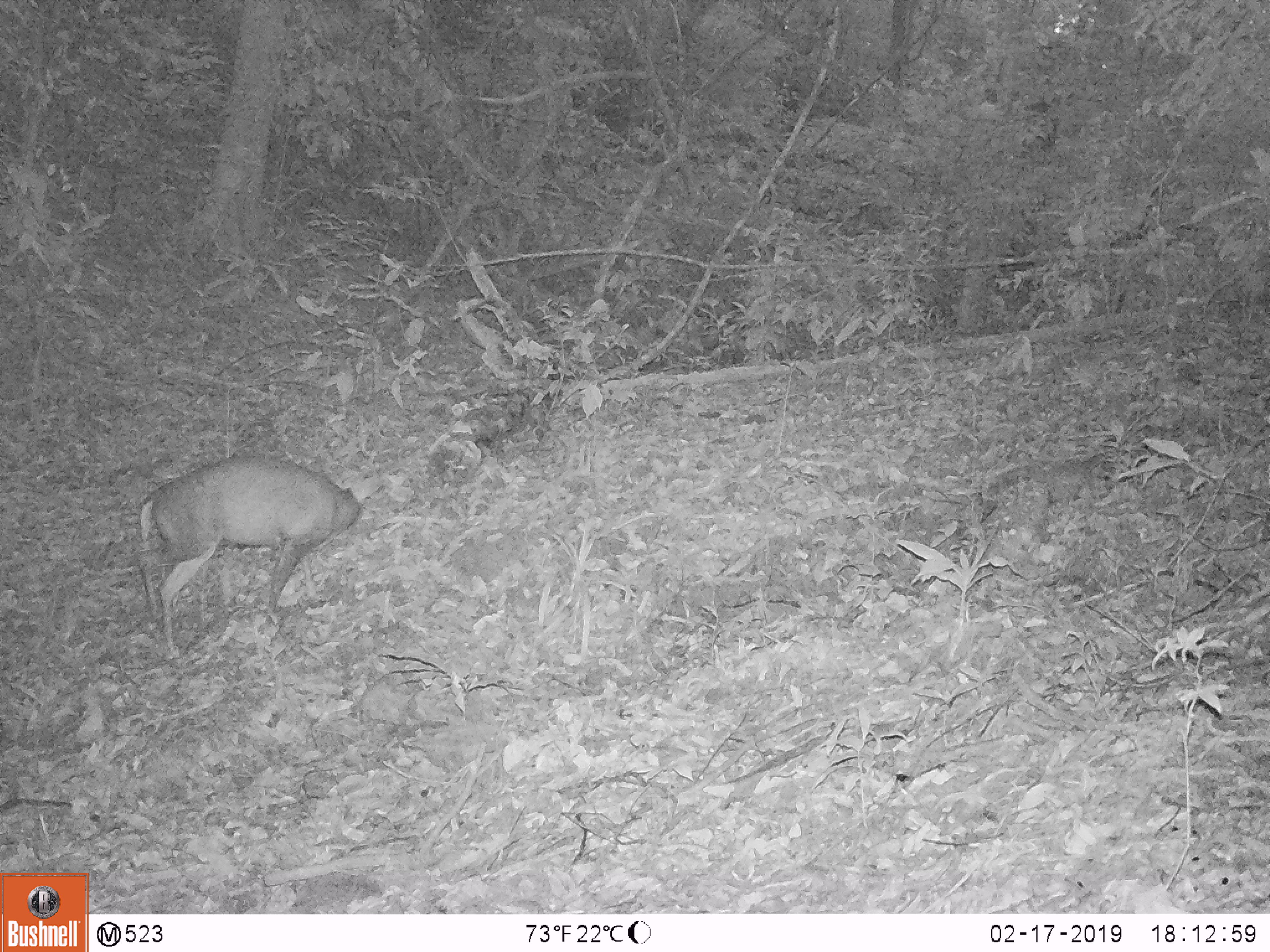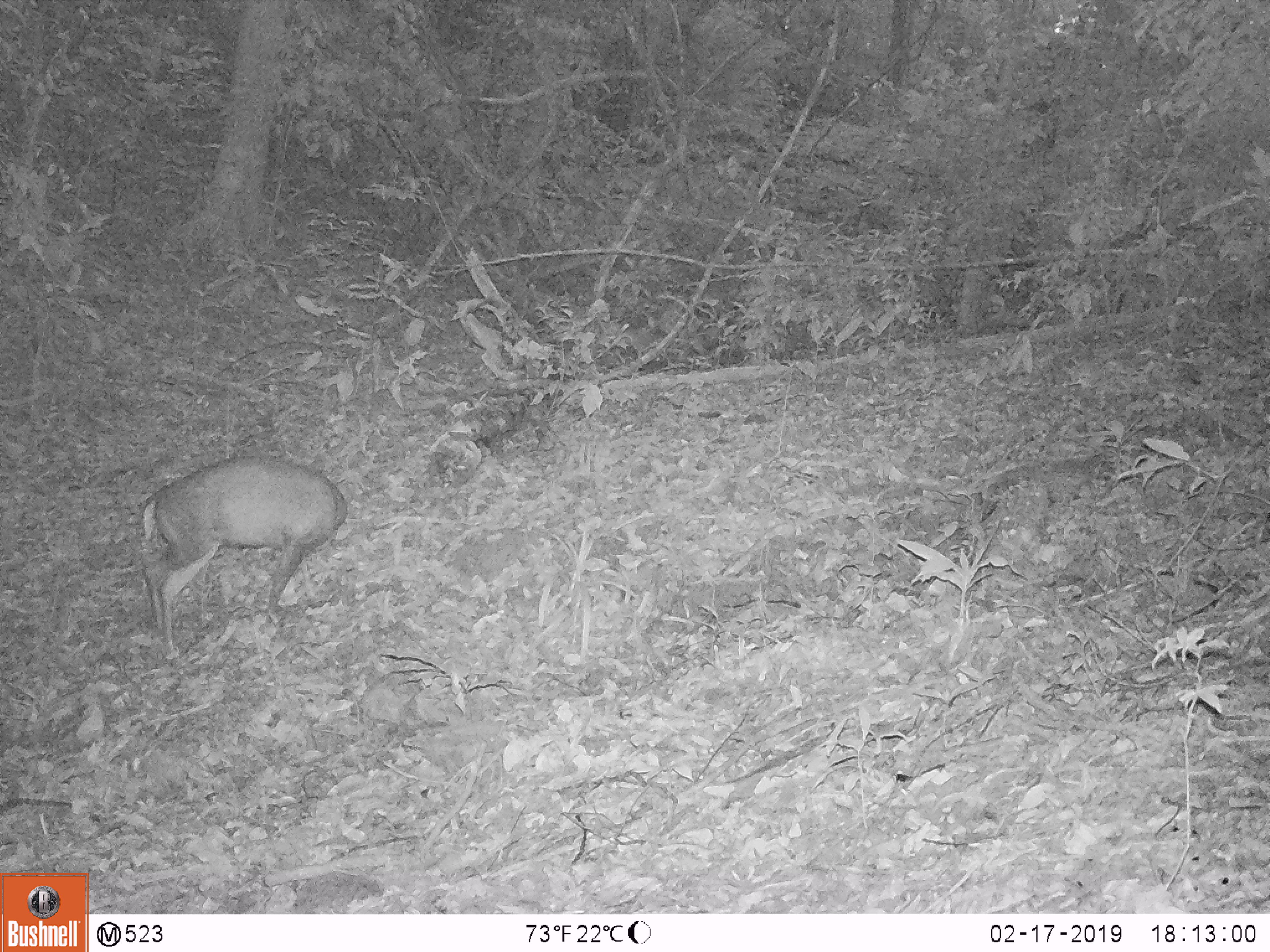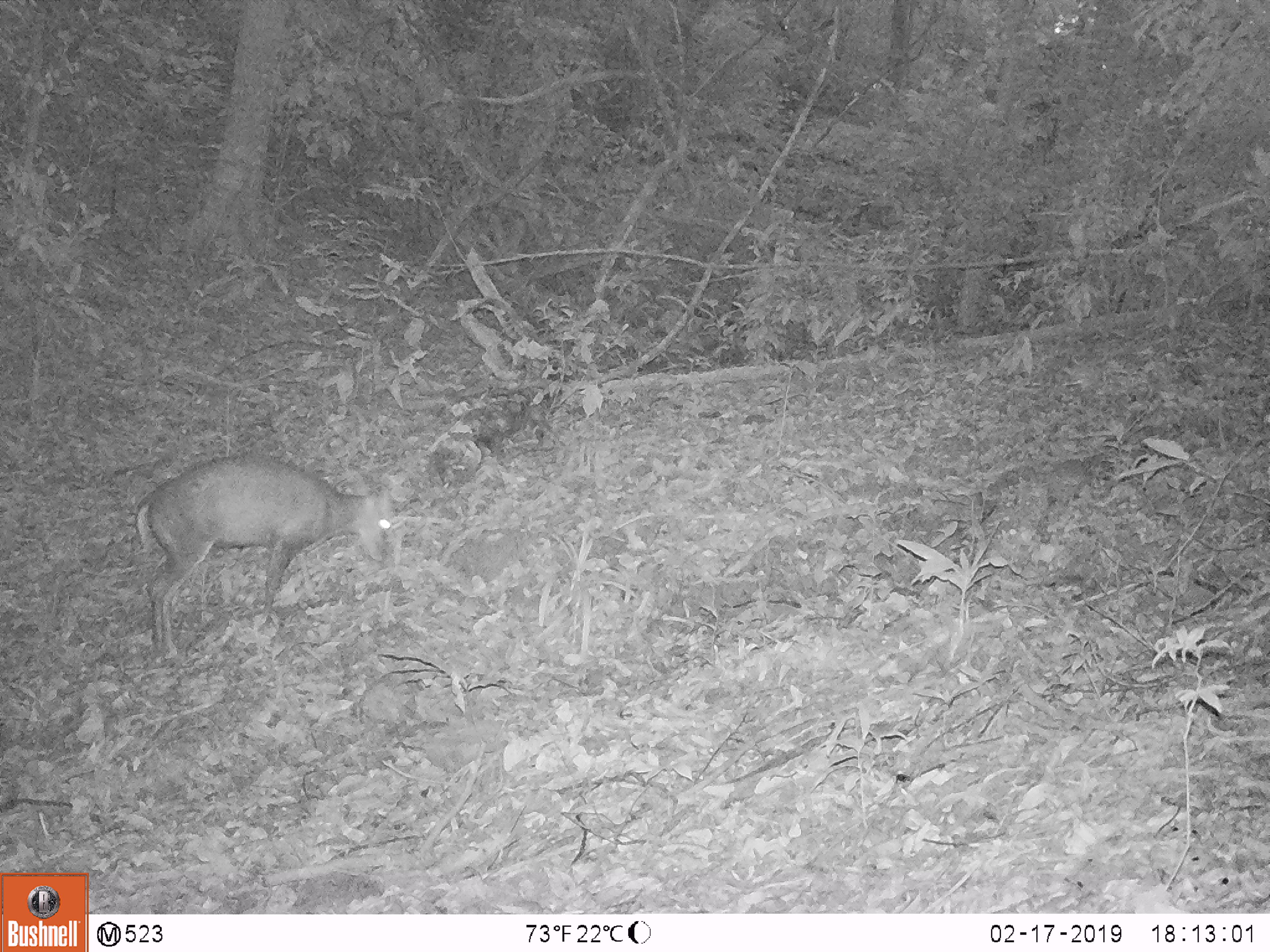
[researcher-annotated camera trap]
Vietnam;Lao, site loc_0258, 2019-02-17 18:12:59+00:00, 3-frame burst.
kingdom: Animalia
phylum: Chordata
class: Mammalia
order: Artiodactyla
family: Cervidae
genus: Muntiacus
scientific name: Muntiacus rooseveltorum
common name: roosevelt's muntjac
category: roosevelts muntjac group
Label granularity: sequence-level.